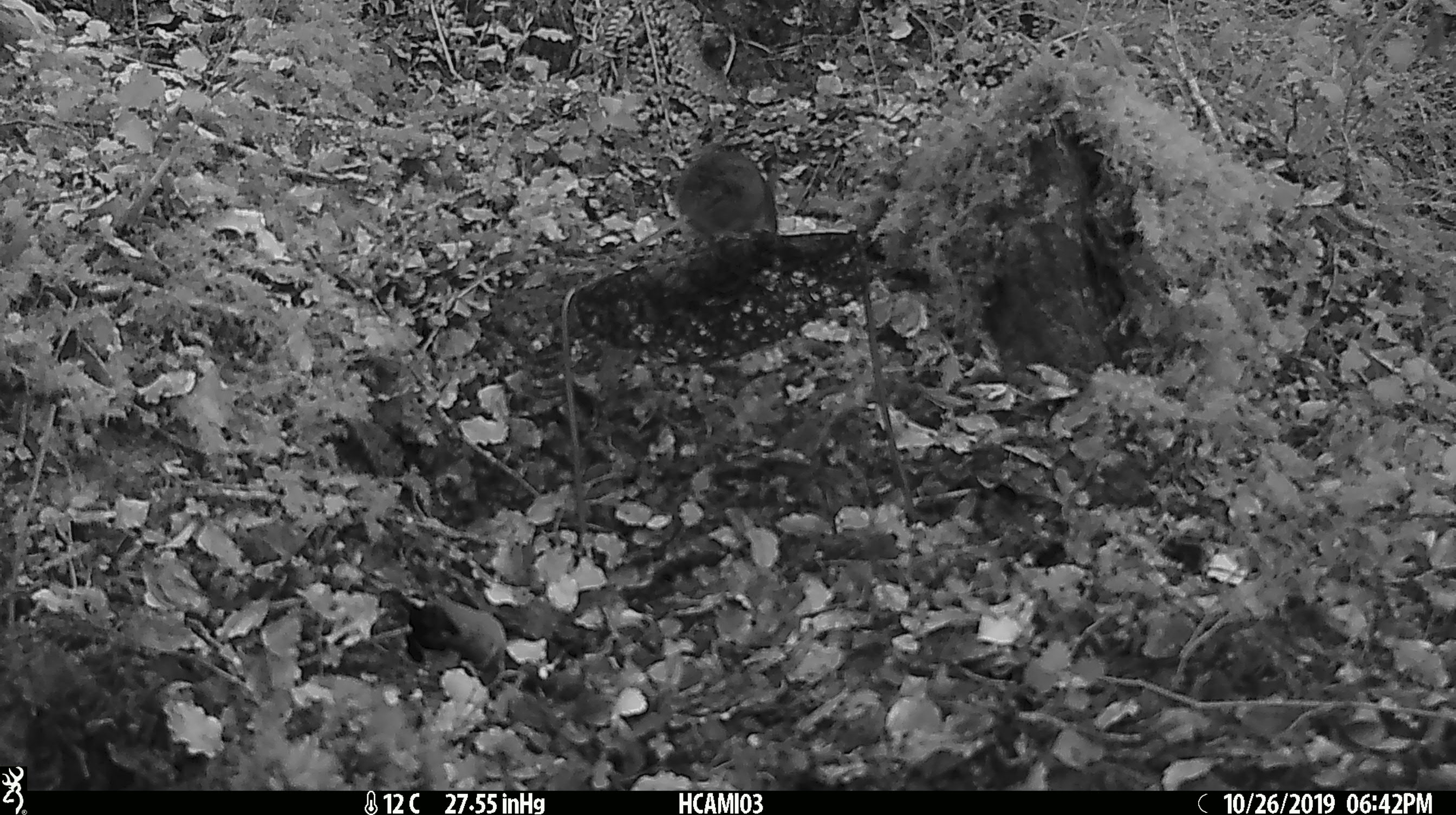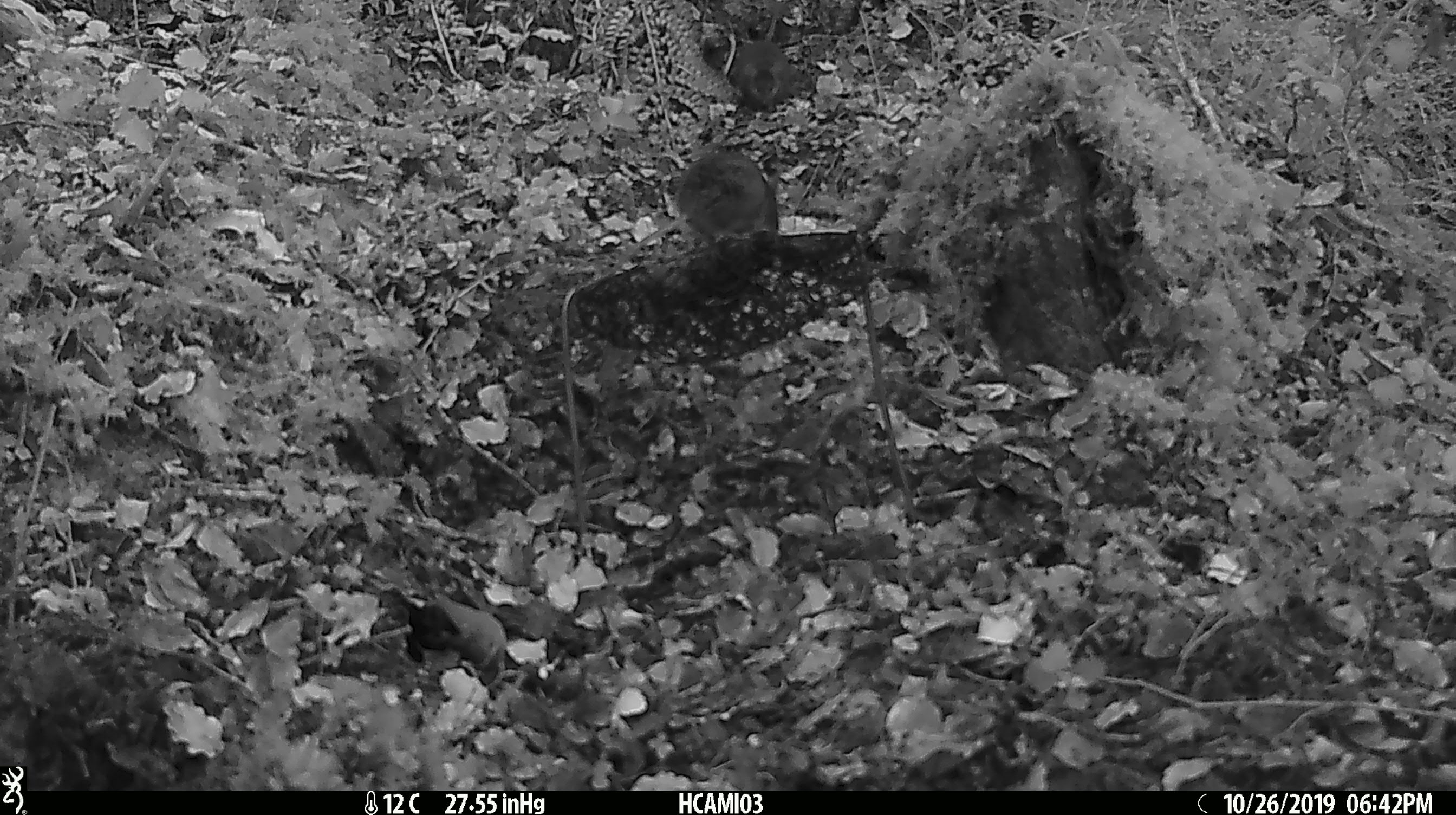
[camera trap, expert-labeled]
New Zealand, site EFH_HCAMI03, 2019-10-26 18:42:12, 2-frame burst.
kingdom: Animalia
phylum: Chordata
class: Mammalia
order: Rodentia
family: Muridae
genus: Mus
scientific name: Mus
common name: mouse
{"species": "mouse (Mus)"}